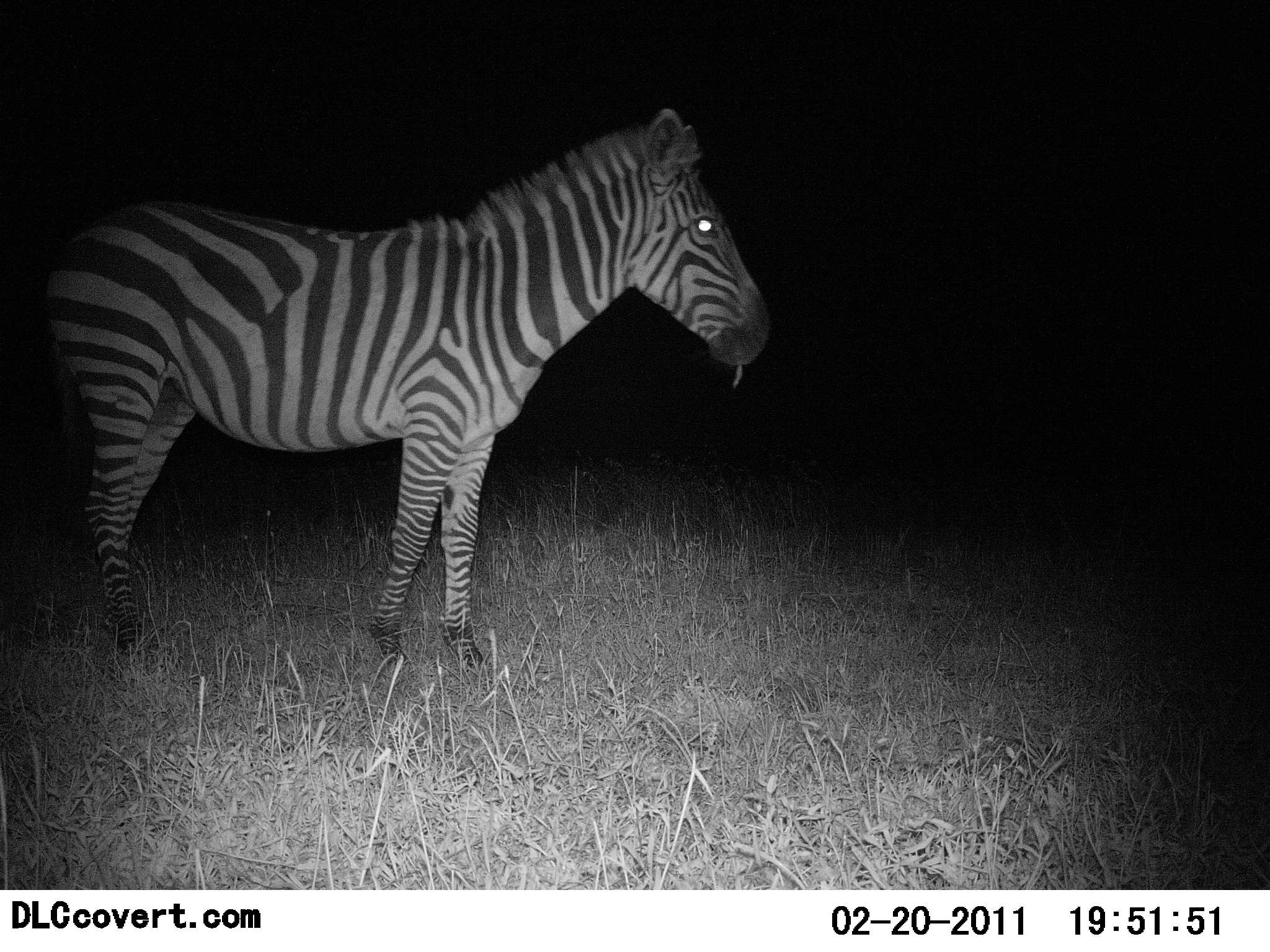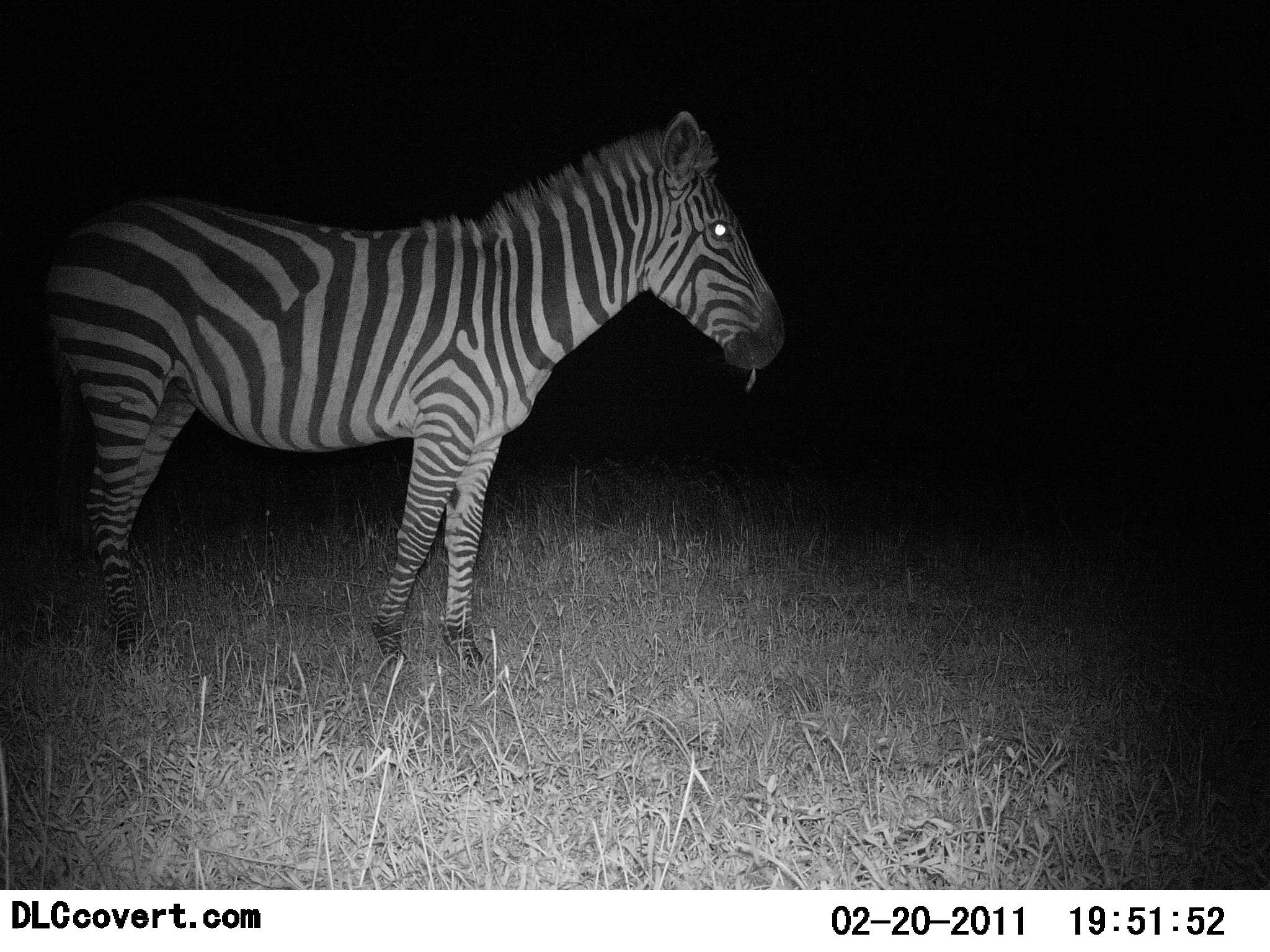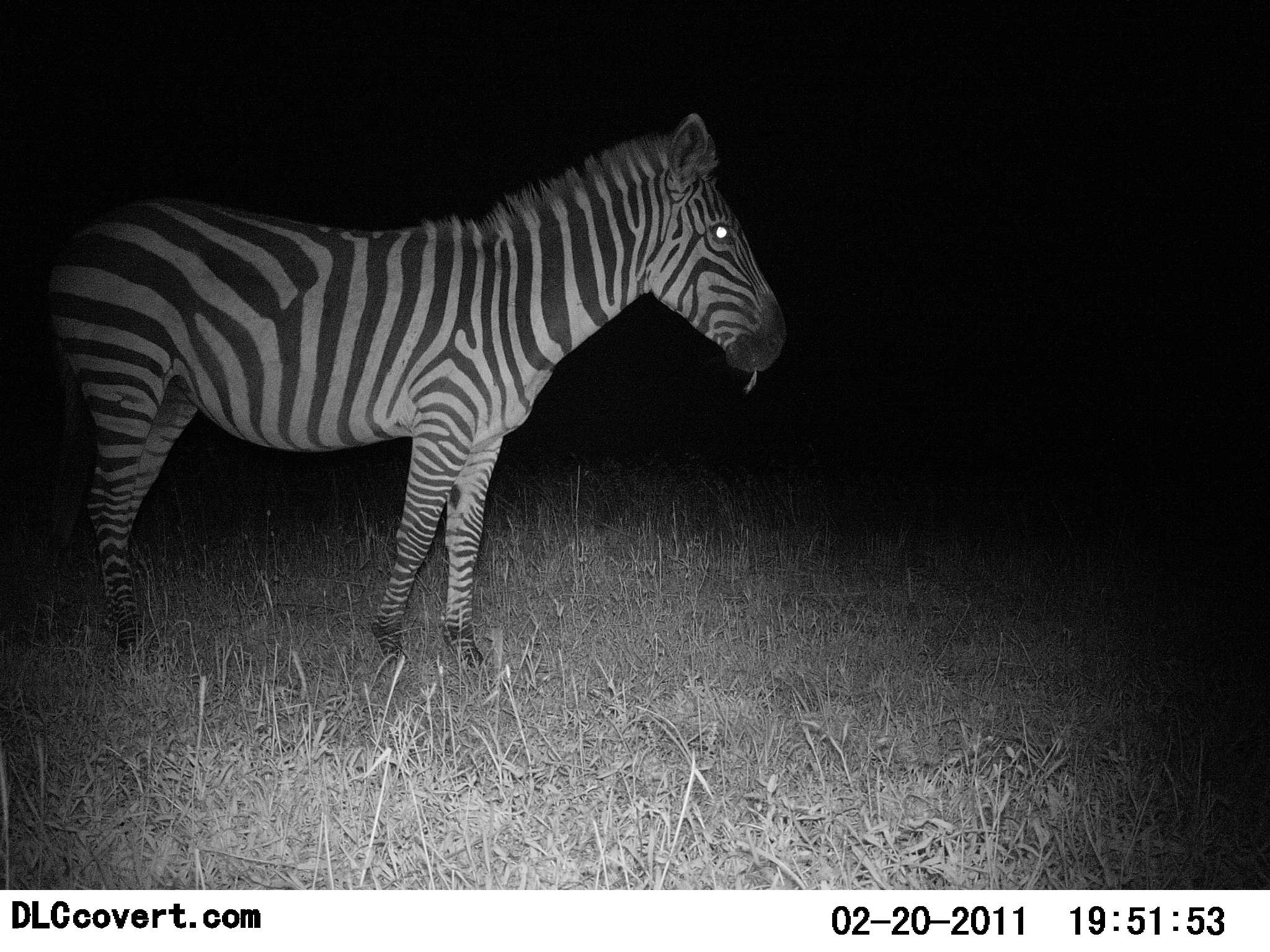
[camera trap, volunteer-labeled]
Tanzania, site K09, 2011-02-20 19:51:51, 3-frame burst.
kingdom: Animalia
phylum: Chordata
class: Mammalia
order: Perissodactyla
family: Equidae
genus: Equus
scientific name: Equus quagga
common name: plains zebra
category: zebra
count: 1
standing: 92%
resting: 8%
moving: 0%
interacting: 0%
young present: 0%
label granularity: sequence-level